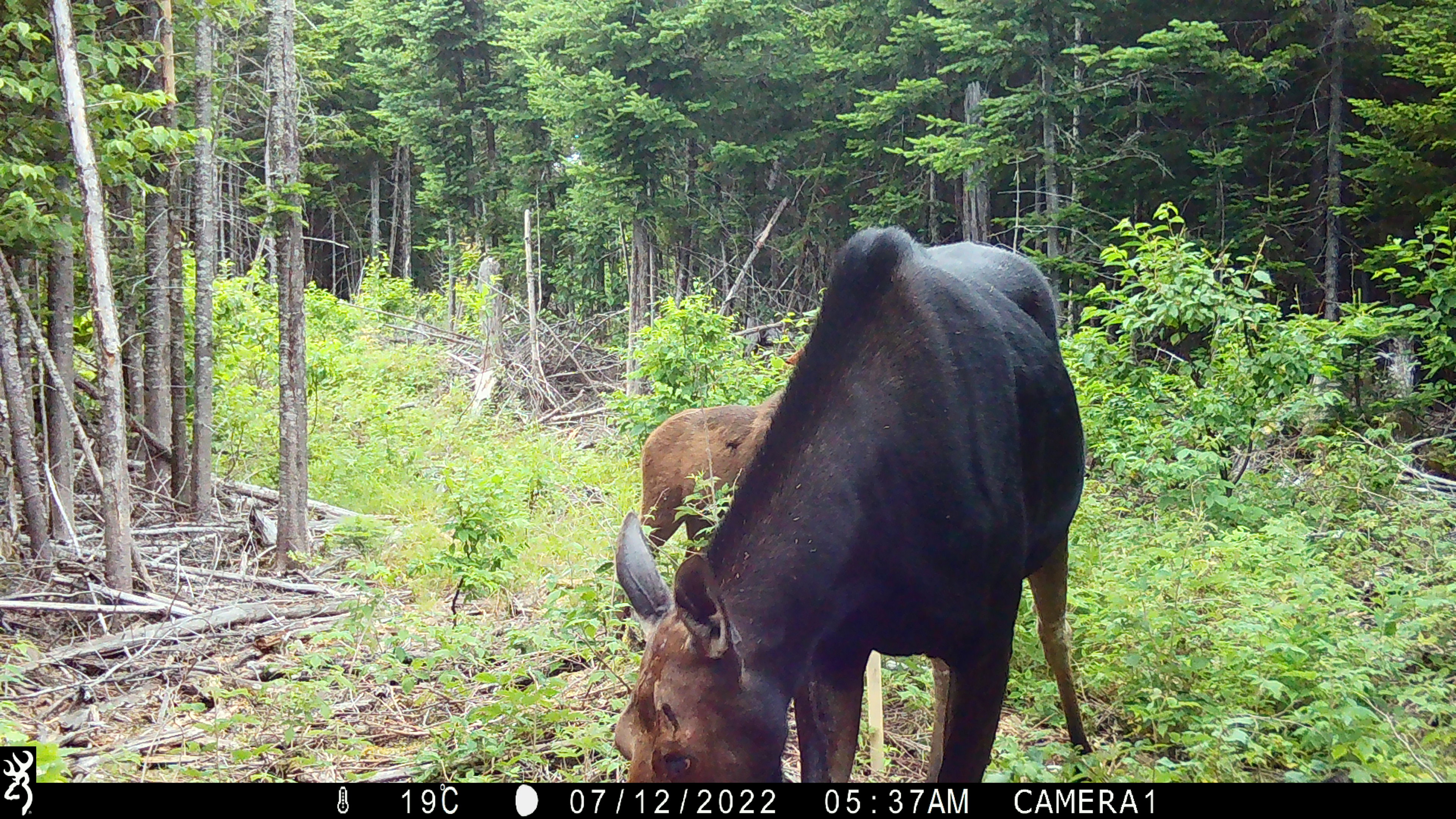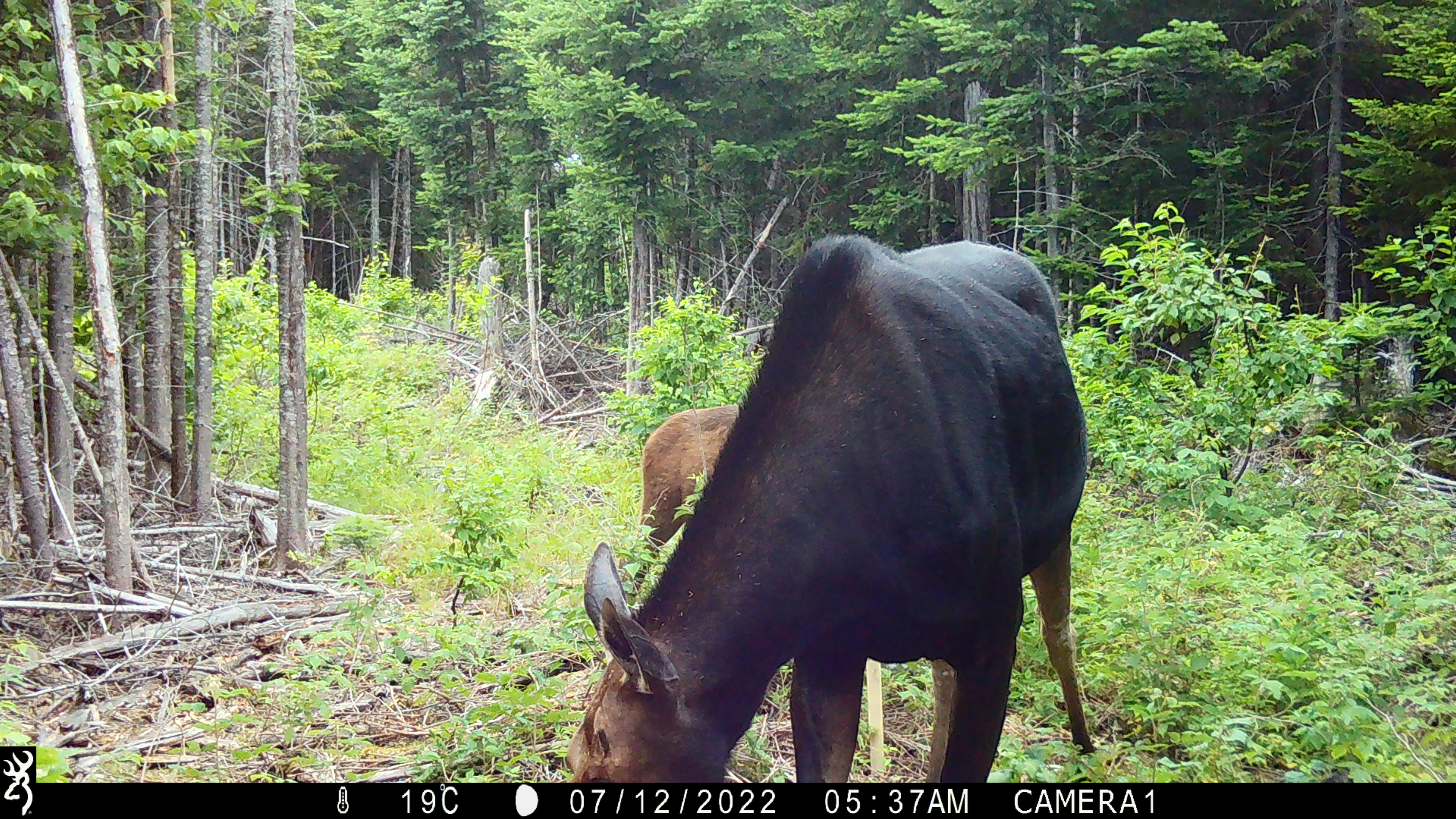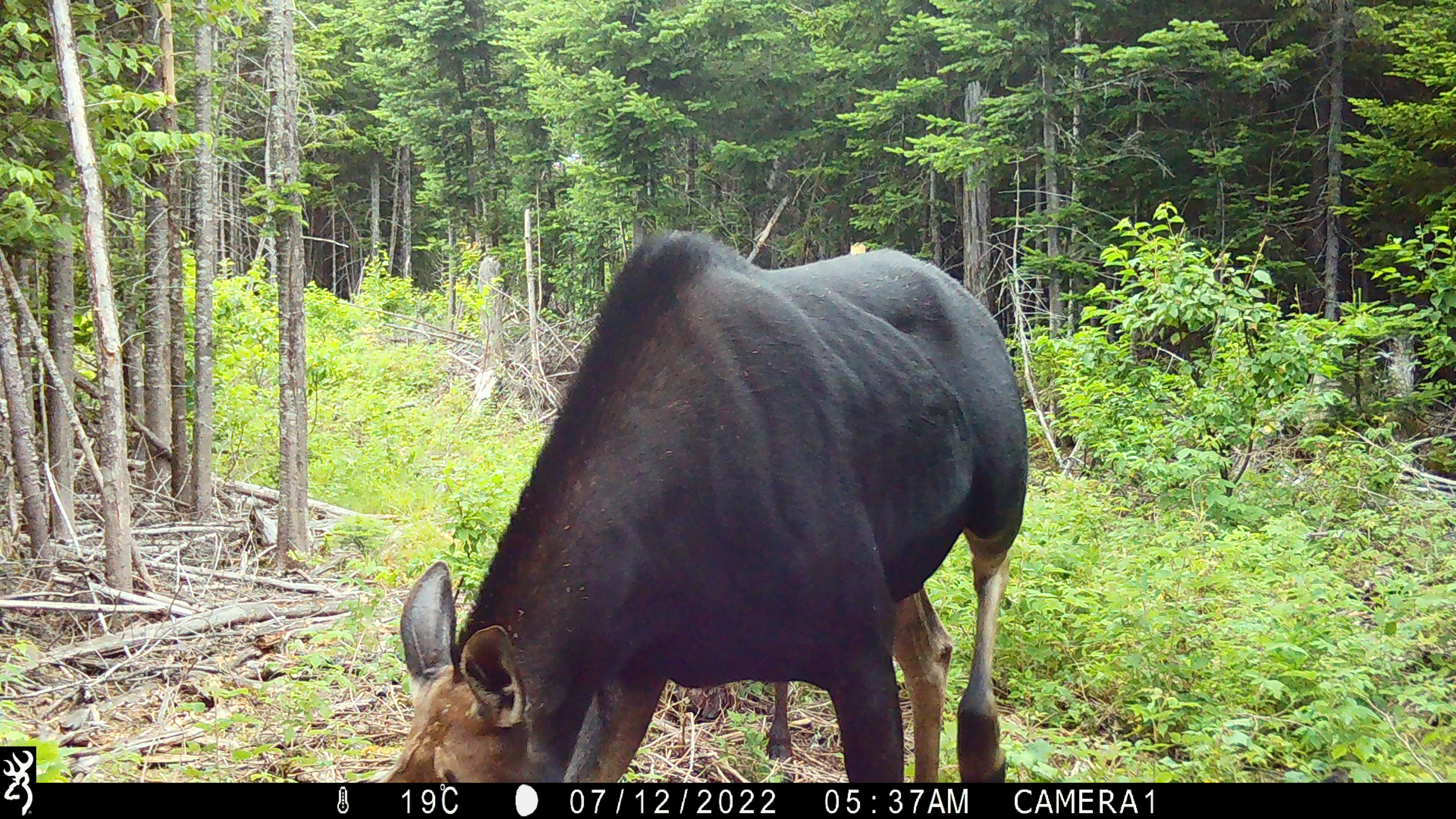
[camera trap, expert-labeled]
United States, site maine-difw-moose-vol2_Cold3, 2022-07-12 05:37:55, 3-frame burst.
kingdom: Animalia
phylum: Chordata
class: Mammalia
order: Artiodactyla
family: Cervidae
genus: Alces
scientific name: Alces alces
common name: moose